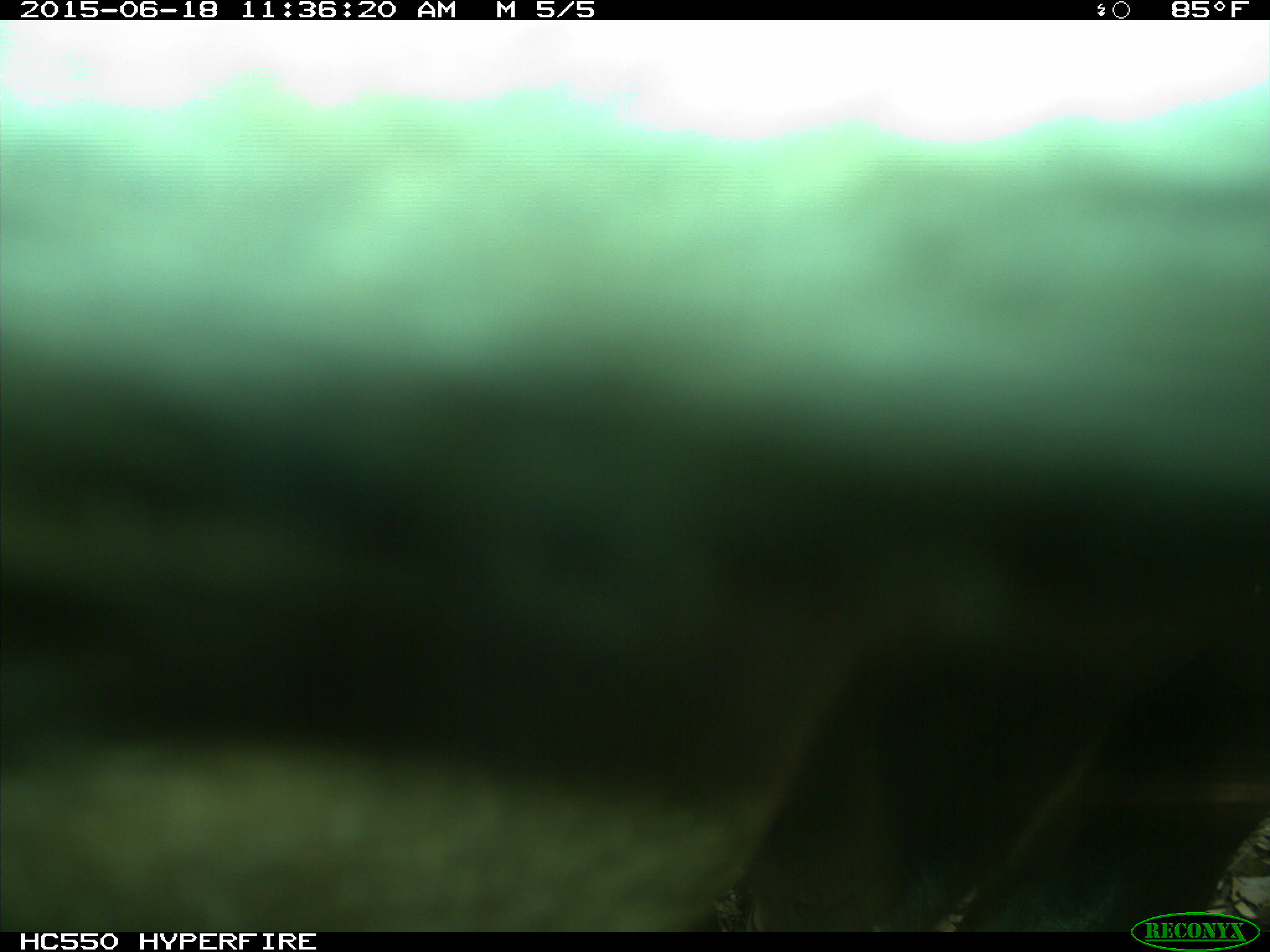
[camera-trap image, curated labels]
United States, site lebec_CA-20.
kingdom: Animalia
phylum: Chordata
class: Mammalia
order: Artiodactyla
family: Bovidae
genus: Bos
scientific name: Bos taurus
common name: domestic cow